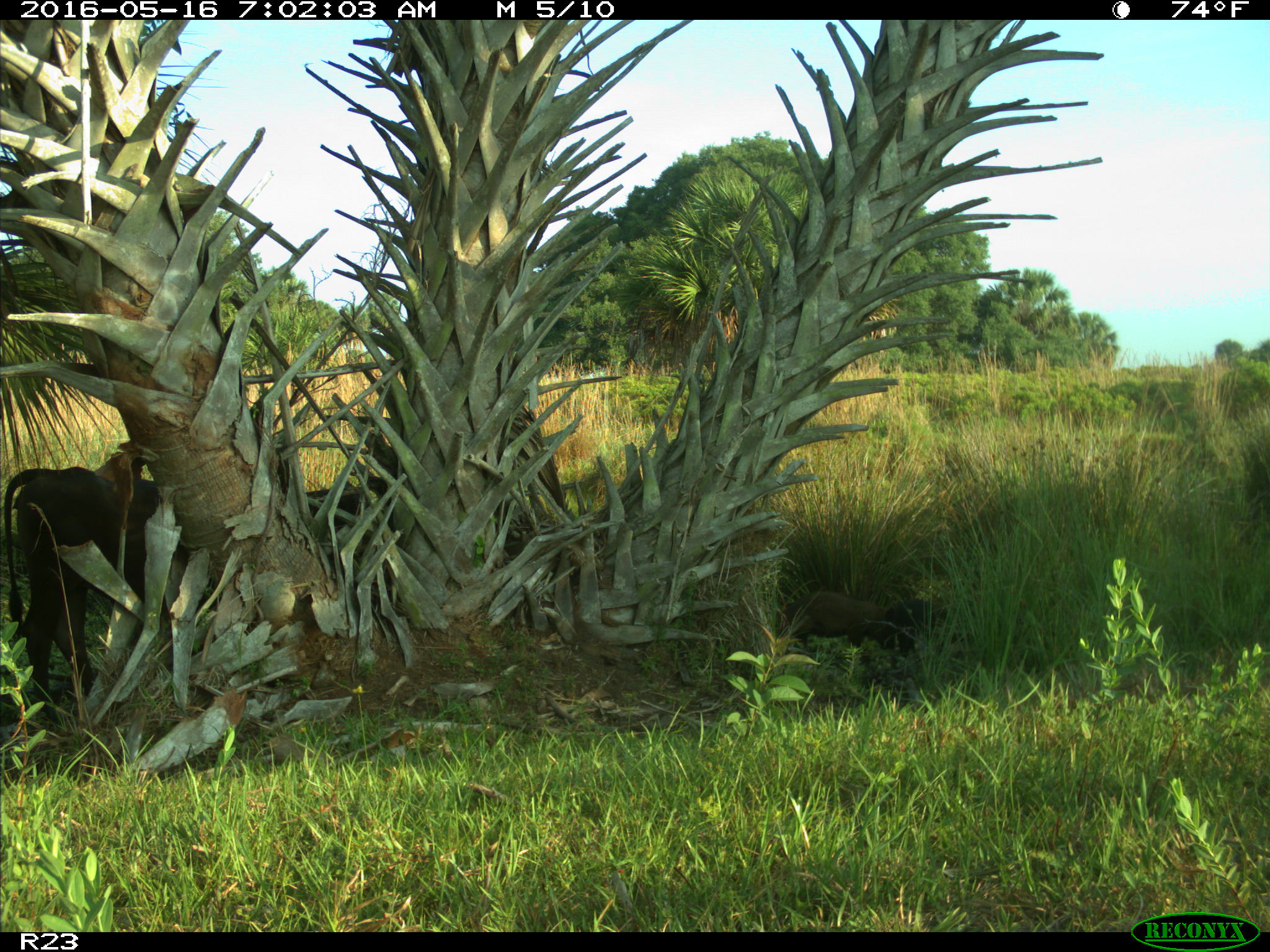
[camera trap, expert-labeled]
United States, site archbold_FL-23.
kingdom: Animalia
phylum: Chordata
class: Mammalia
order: Artiodactyla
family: Suidae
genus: Sus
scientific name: Sus scrofa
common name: wild boar